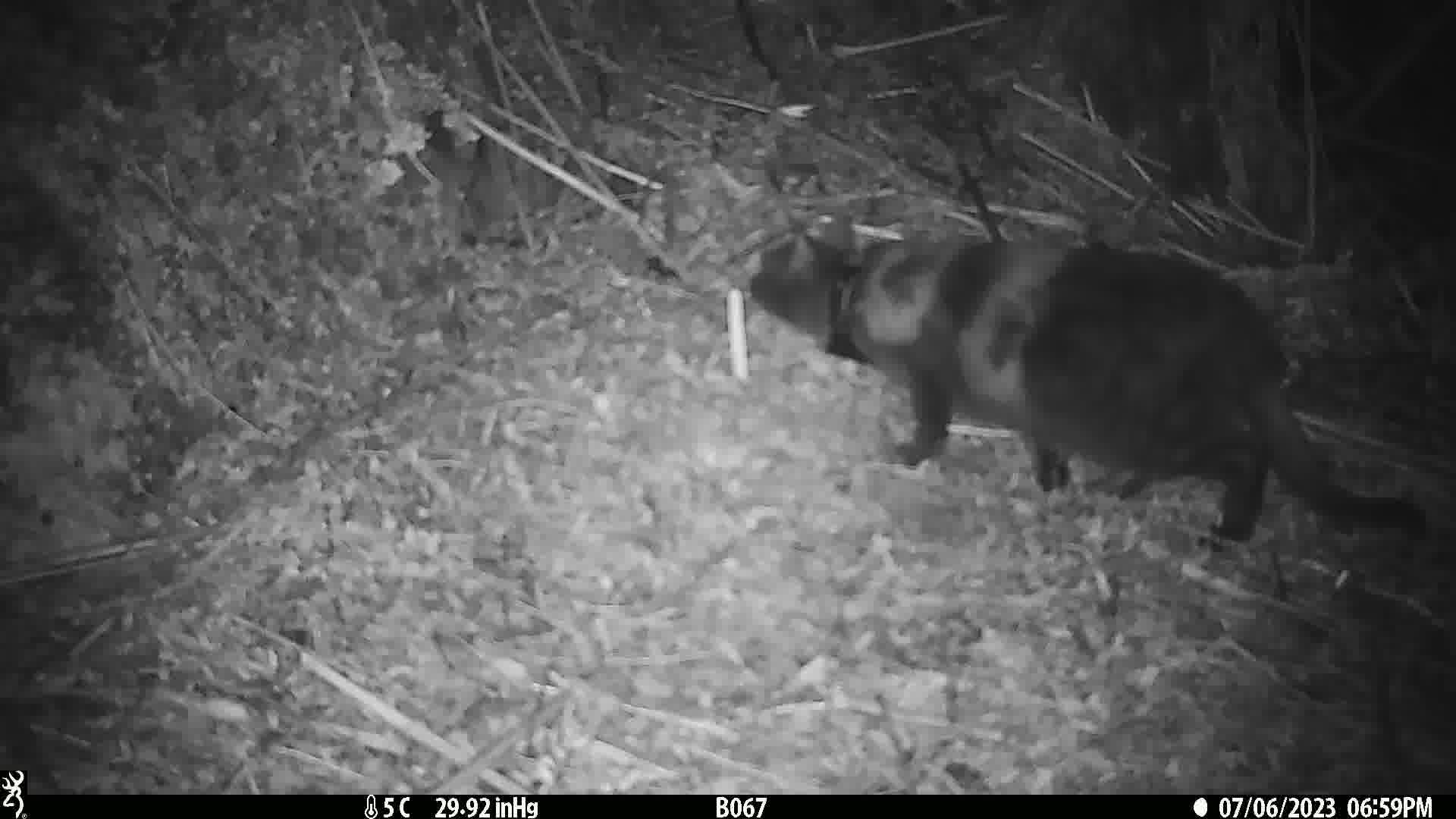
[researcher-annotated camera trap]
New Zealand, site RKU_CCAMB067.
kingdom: Animalia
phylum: Chordata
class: Mammalia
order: Carnivora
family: Felidae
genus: Felis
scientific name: Felis catus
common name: domestic cat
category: cat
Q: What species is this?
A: Cat (domestic cat) (Felis catus).